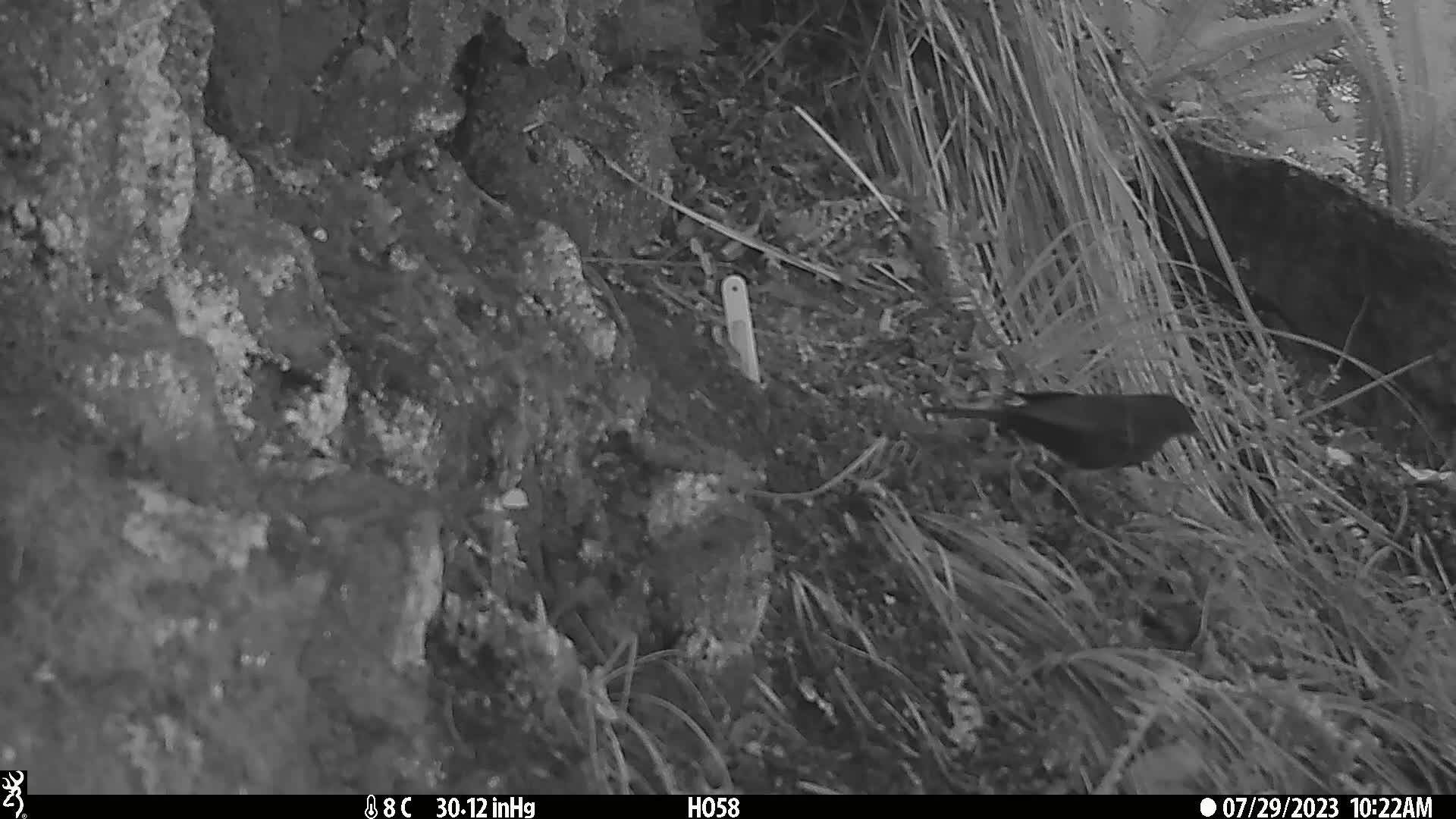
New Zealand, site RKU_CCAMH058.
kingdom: Animalia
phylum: Chordata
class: Aves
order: Passeriformes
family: Turdidae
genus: Turdus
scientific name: Turdus merula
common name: eurasian blackbird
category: blackbird